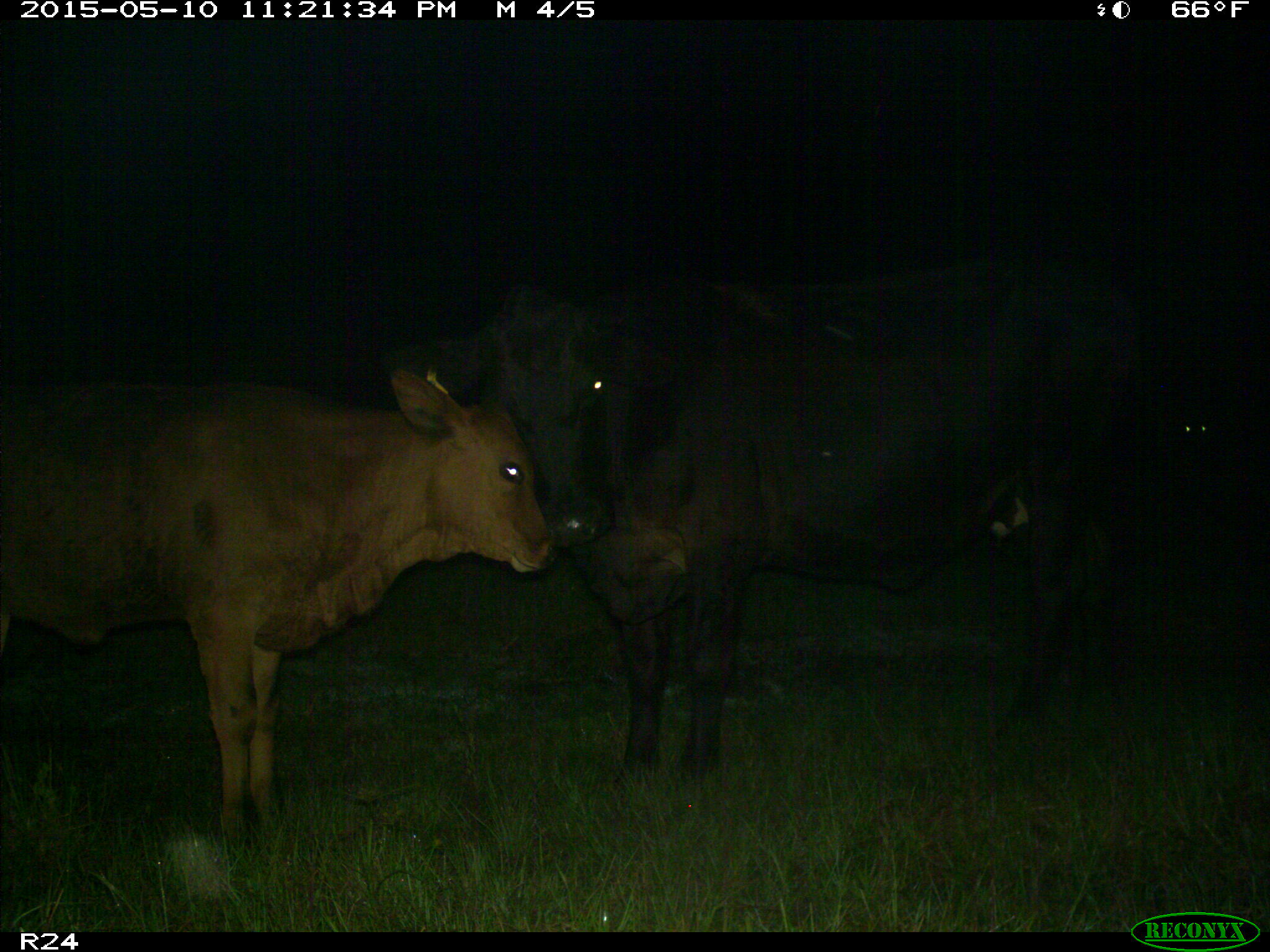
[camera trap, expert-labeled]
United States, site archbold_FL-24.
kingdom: Animalia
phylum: Chordata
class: Mammalia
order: Artiodactyla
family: Bovidae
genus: Bos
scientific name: Bos taurus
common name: domestic cow